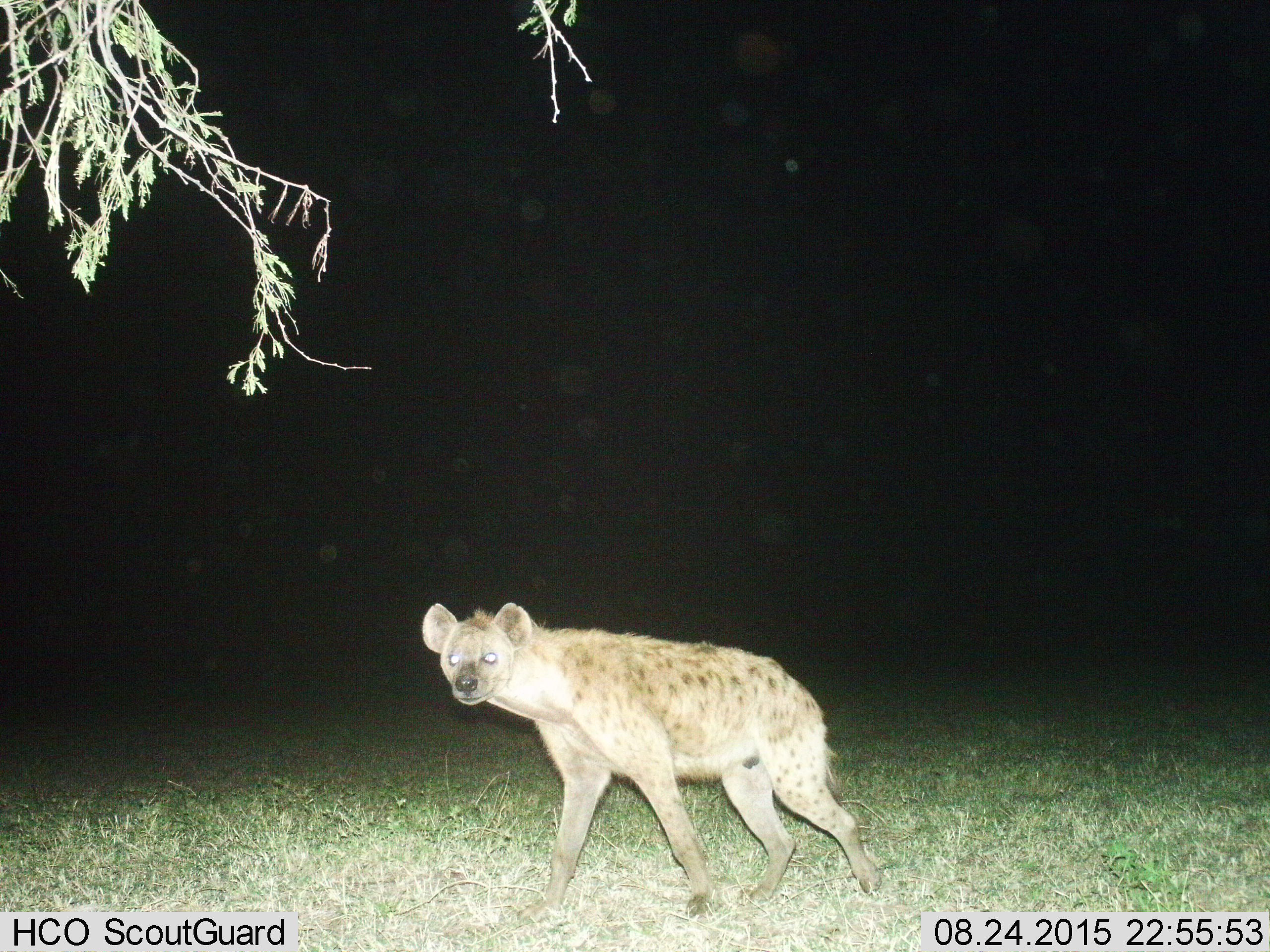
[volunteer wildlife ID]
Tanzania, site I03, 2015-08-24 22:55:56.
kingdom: Animalia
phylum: Chordata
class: Mammalia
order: Carnivora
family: Hyaenidae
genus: Crocuta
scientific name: Crocuta crocuta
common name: spotted hyena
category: hyenaspotted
Hyenaspotted (spotted hyena) (Crocuta crocuta), count 1. Behavior (volunteer vote fractions): standing 30%, resting 0%, moving 80%, interacting 0%. Young present (vote fraction): 0%. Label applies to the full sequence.